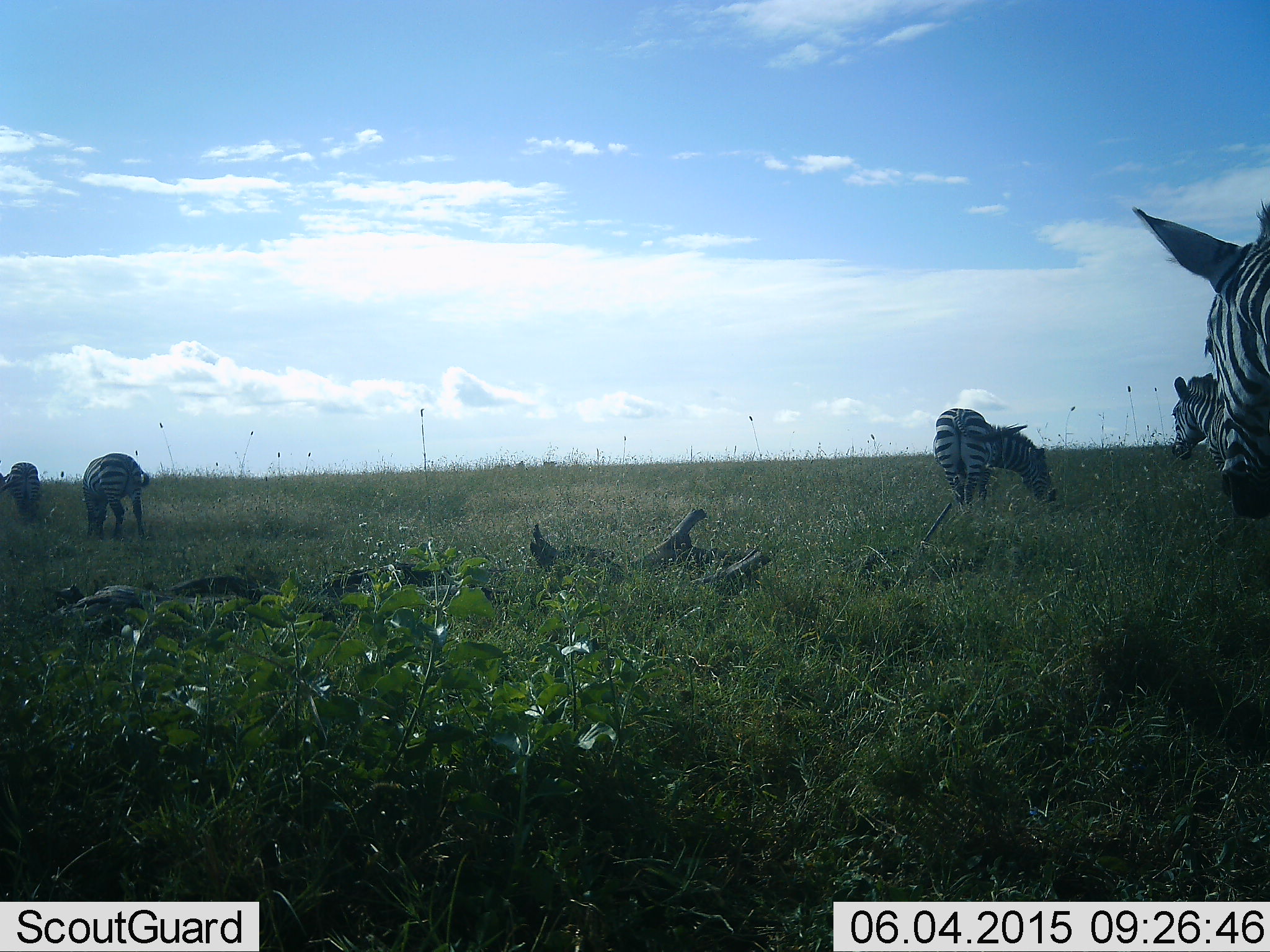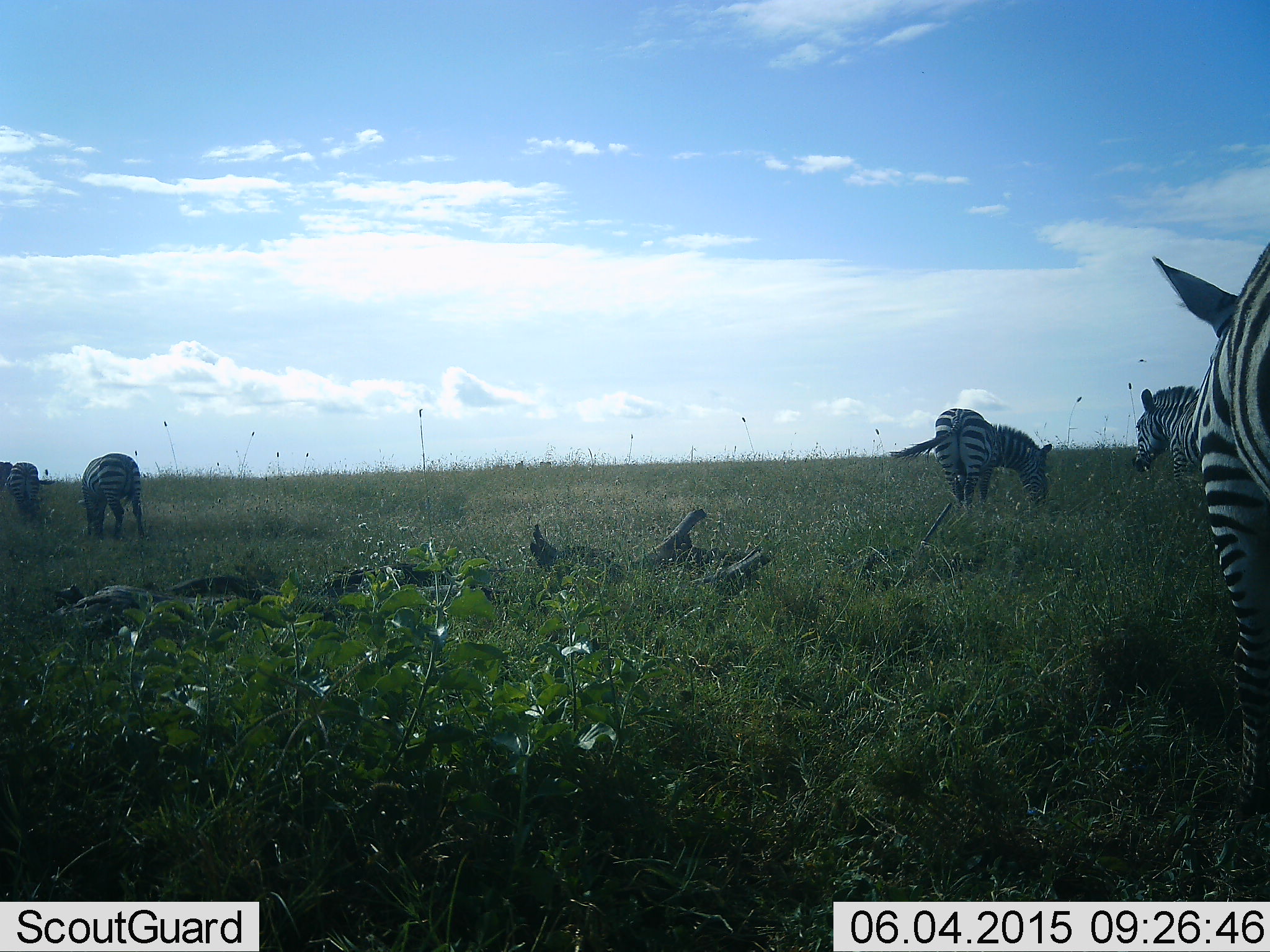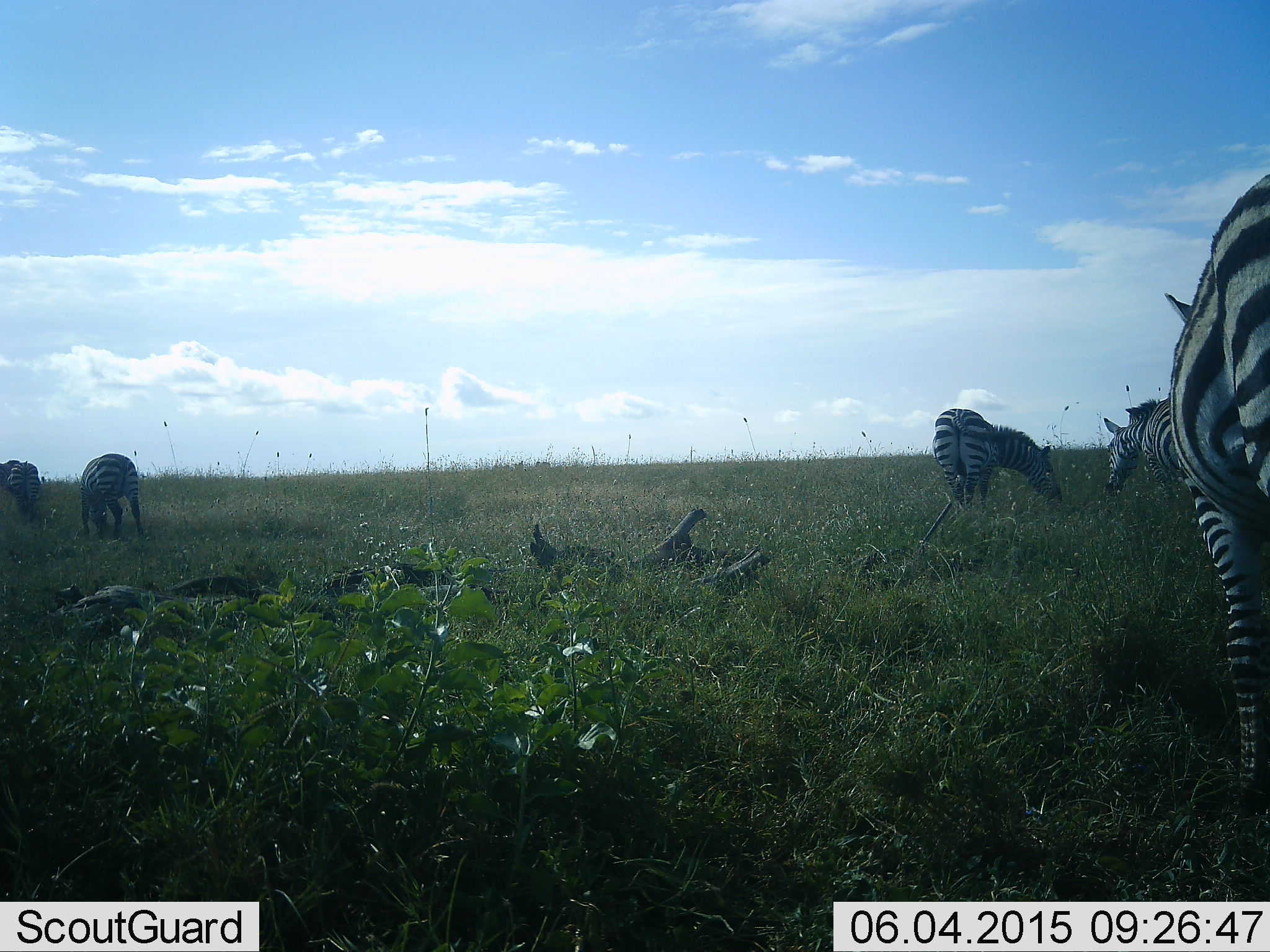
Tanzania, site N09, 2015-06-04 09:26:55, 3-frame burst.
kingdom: Animalia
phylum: Chordata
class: Mammalia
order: Perissodactyla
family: Equidae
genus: Equus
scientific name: Equus quagga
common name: plains zebra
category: zebra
Zebra (plains zebra) (Equus quagga), count 5. Behavior (volunteer vote fractions): standing 55%, resting 9%, moving 64%, interacting 0%. Young present (vote fraction): 0%. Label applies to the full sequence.